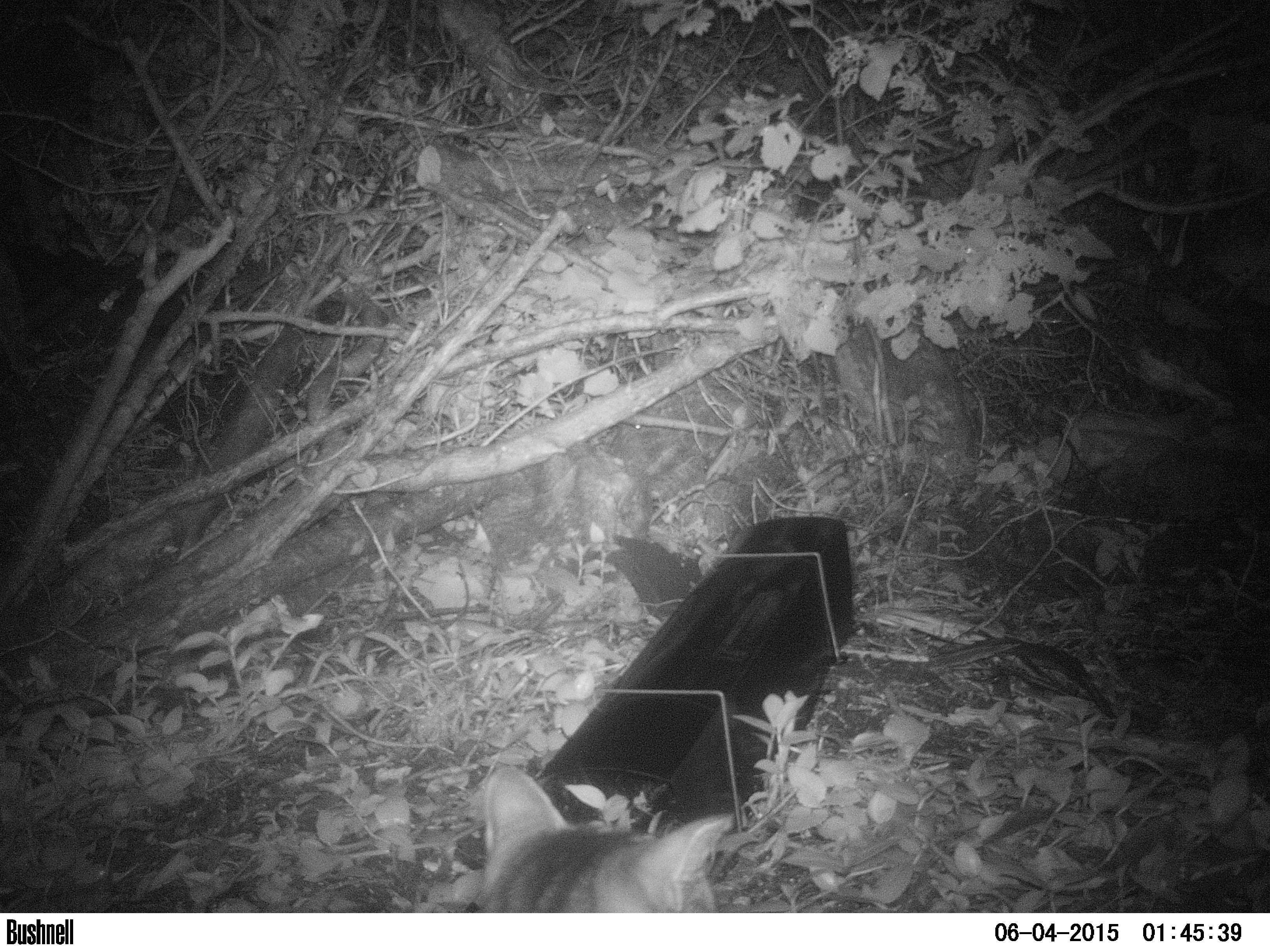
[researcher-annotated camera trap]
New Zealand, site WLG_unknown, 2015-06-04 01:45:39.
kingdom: Animalia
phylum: Chordata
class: Mammalia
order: Carnivora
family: Felidae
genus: Felis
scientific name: Felis catus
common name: domestic cat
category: cat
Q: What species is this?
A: Cat (domestic cat) (Felis catus).